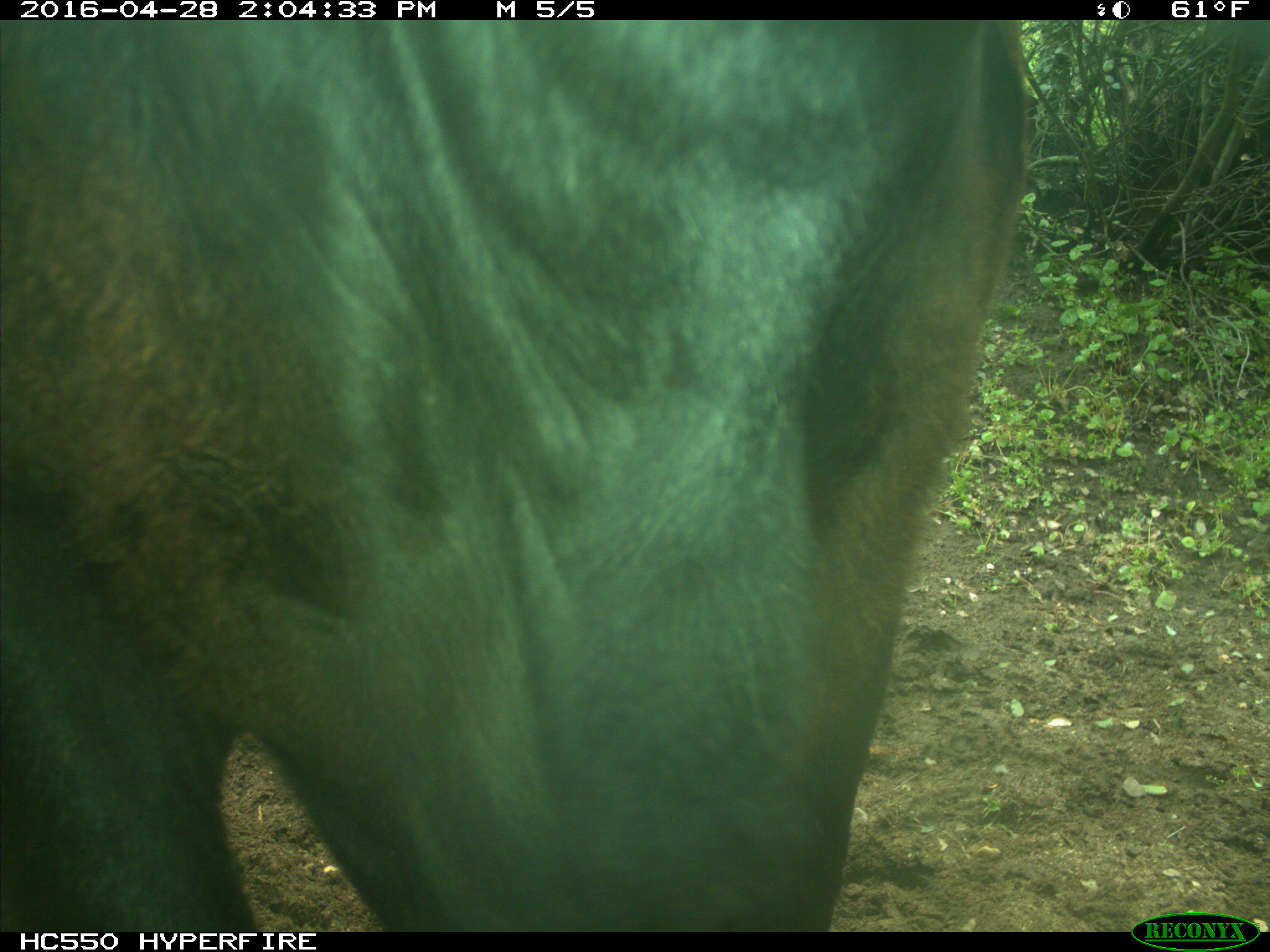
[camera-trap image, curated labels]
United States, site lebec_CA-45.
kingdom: Animalia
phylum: Chordata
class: Mammalia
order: Artiodactyla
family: Bovidae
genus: Bos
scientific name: Bos taurus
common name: domestic cow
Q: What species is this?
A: Bos taurus (domestic cow).